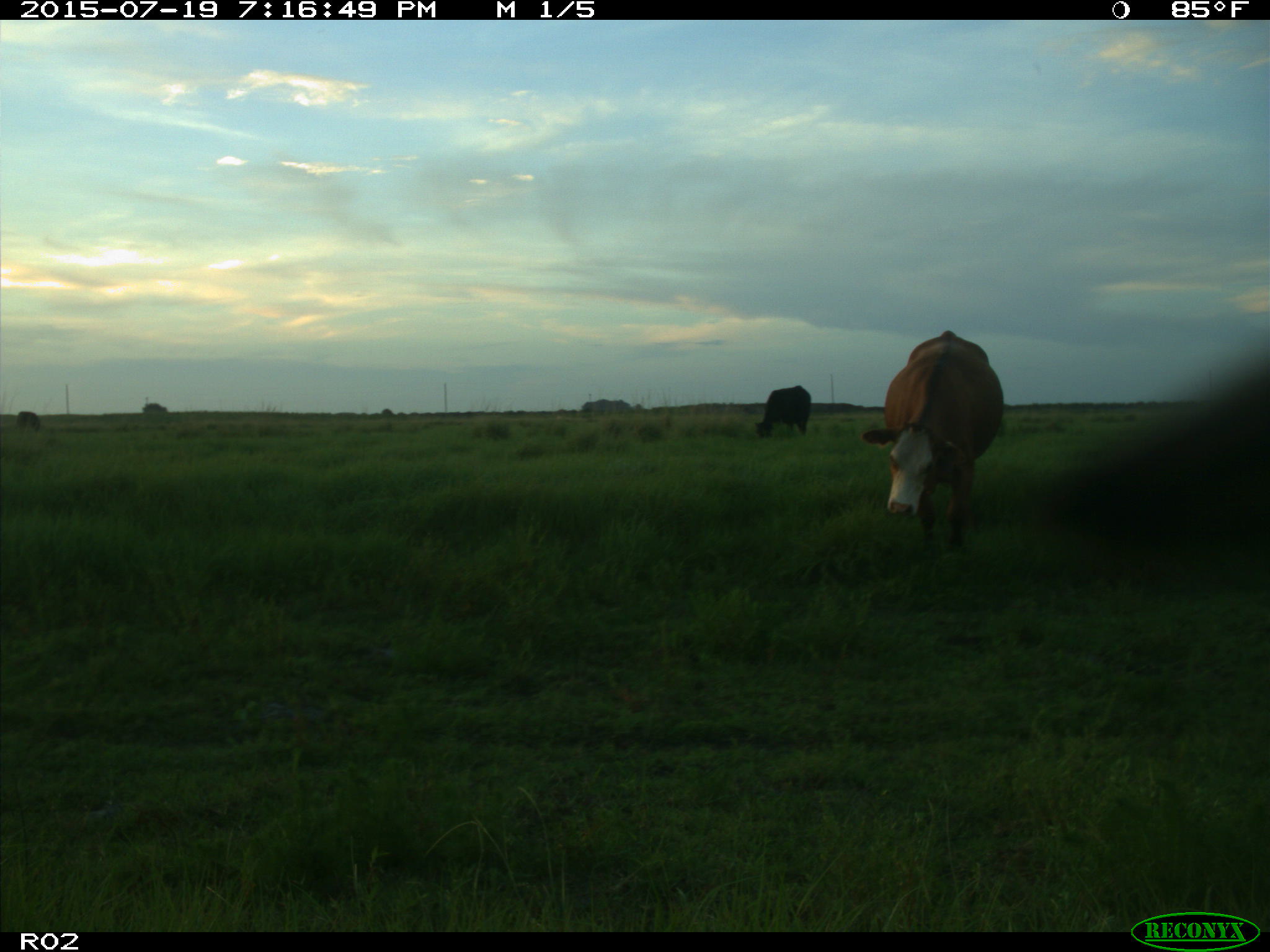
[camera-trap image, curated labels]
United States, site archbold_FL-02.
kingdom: Animalia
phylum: Chordata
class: Mammalia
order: Artiodactyla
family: Bovidae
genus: Bos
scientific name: Bos taurus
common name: domestic cow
Bos taurus (domestic cow).